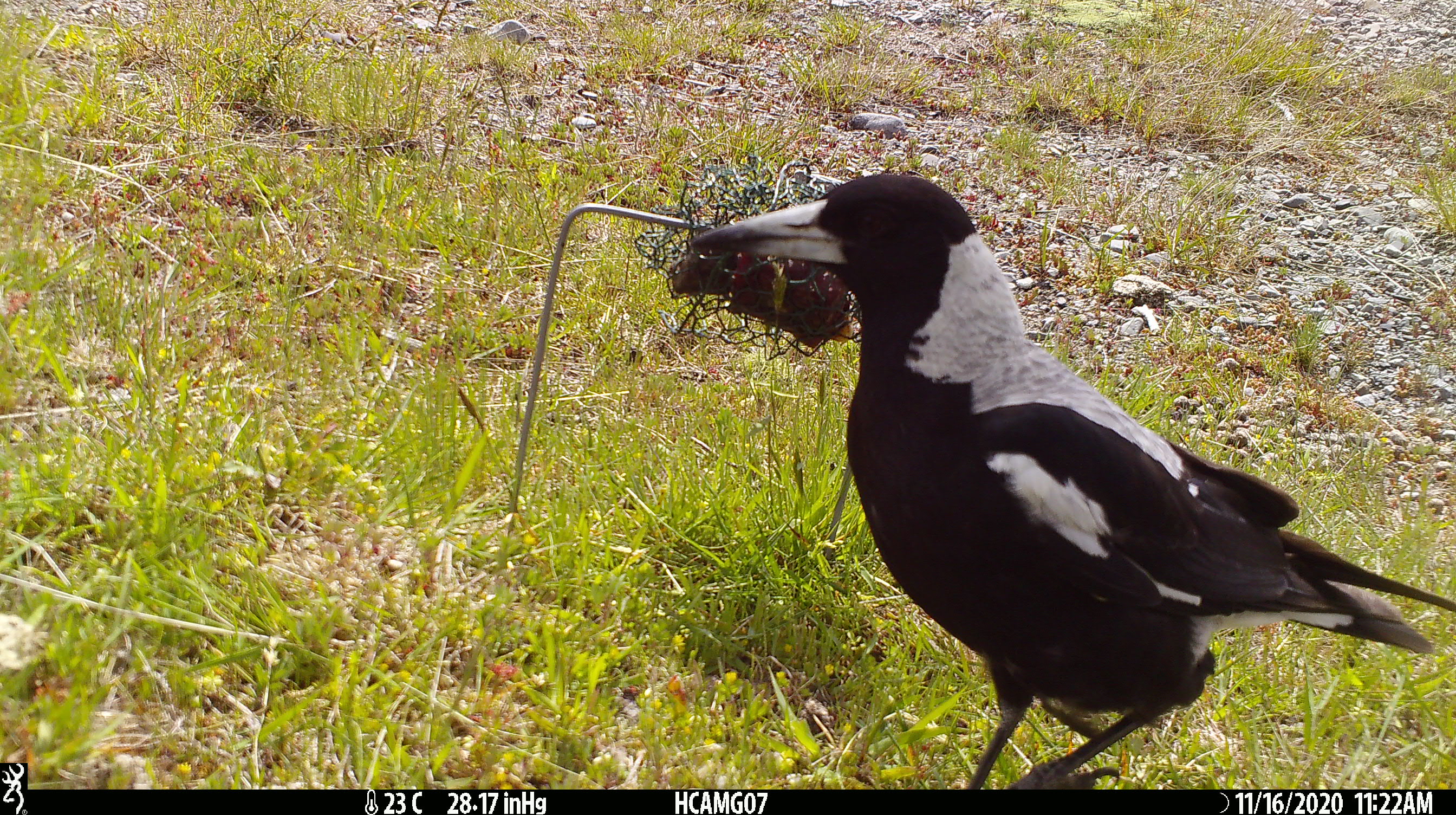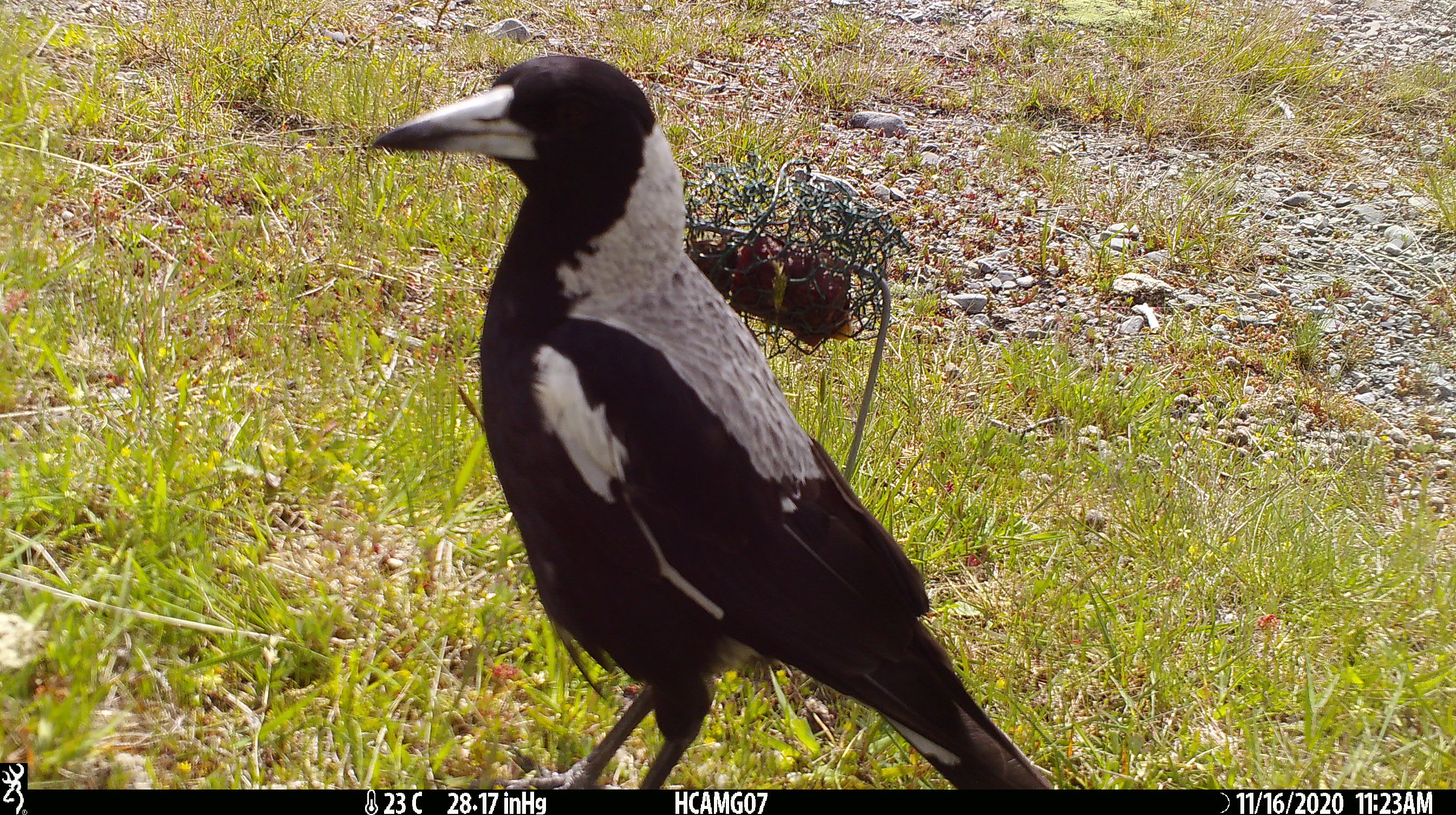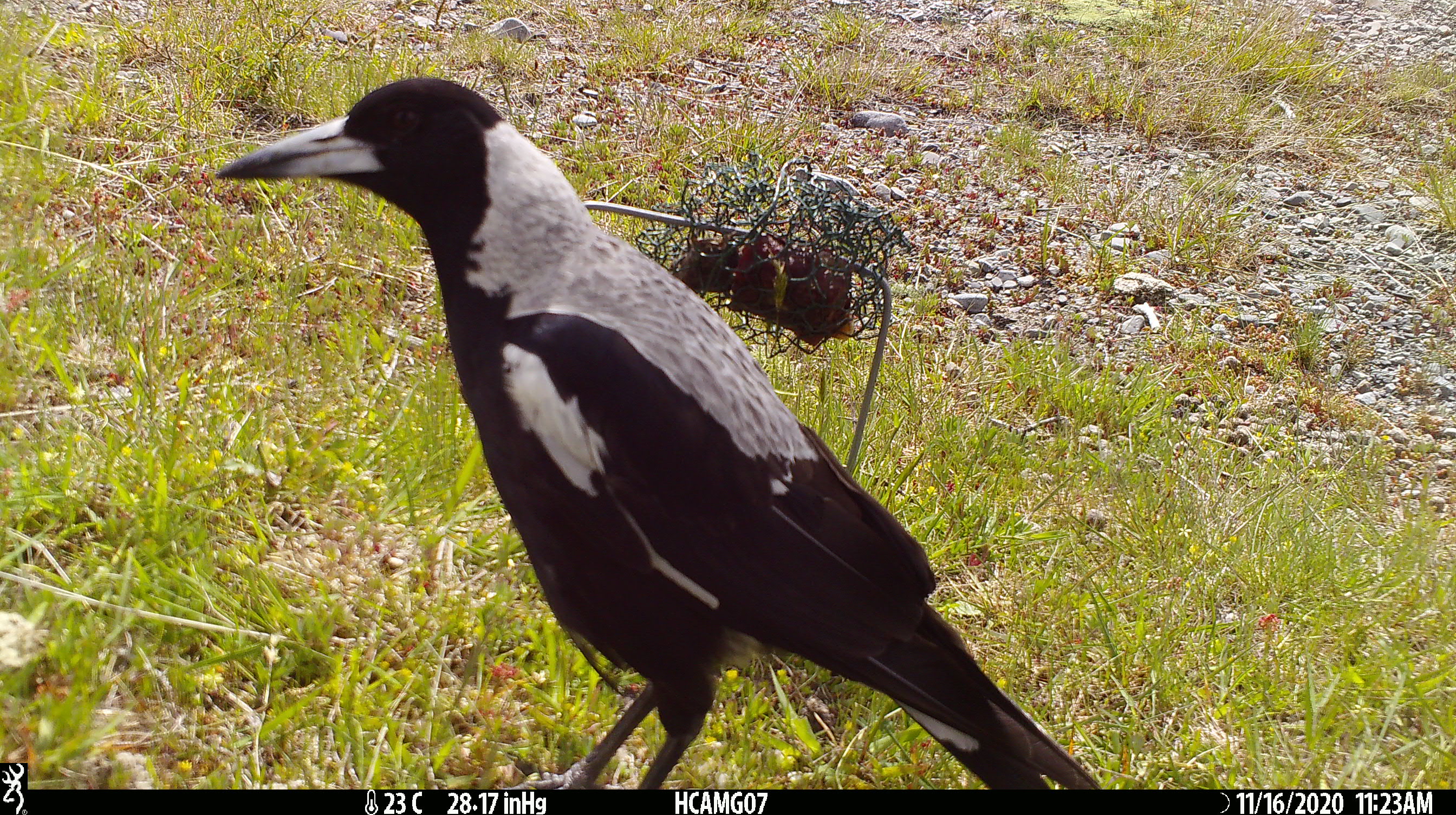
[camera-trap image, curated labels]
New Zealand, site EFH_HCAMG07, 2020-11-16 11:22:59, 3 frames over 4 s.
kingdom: Animalia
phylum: Chordata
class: Aves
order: Passeriformes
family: Artamidae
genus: Gymnorhina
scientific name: Gymnorhina tibicen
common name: australian magpie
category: magpie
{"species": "magpie (australian magpie) (Gymnorhina tibicen)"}